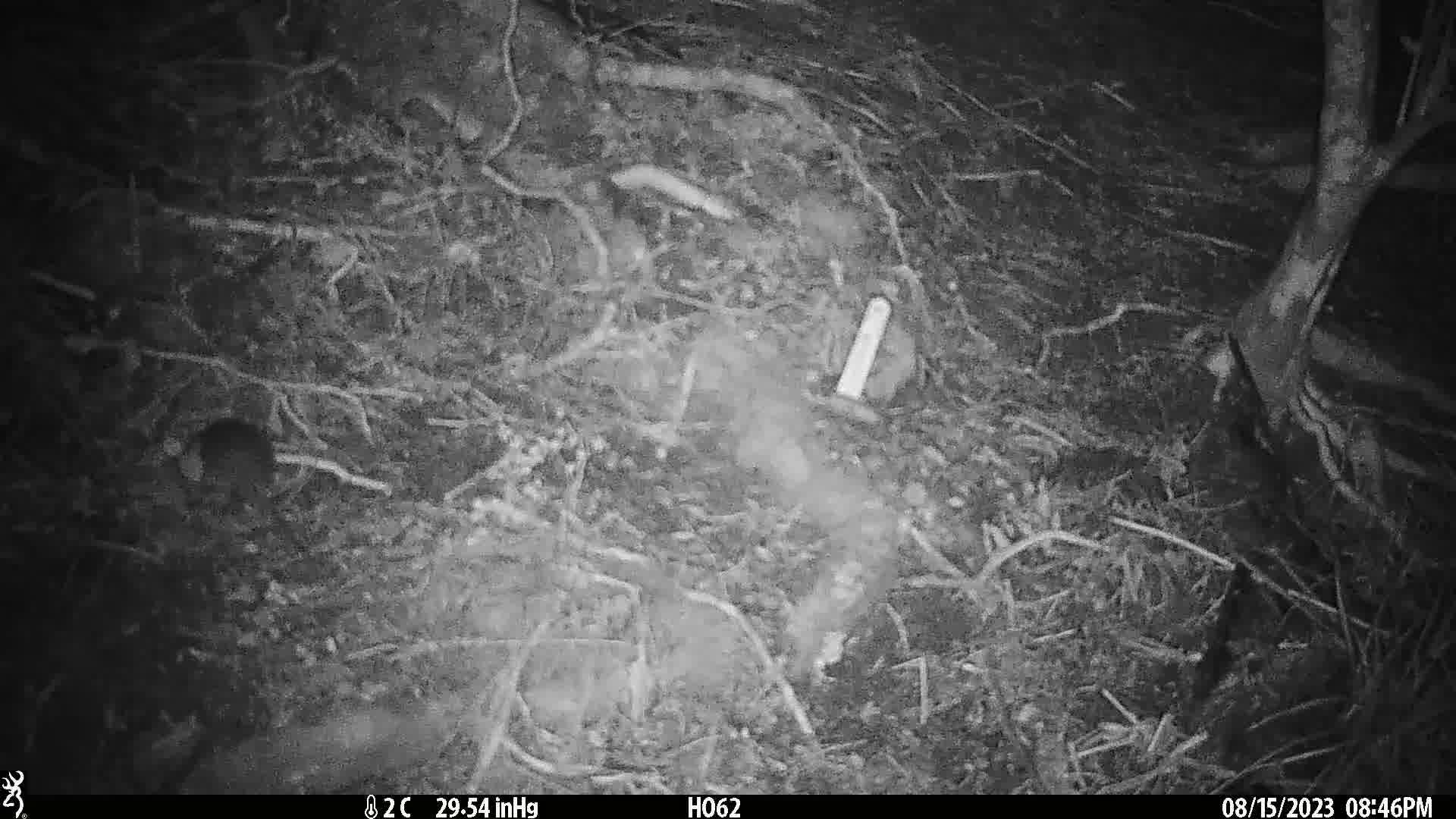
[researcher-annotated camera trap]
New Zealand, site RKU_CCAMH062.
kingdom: Animalia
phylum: Chordata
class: Mammalia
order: Rodentia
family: Muridae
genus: Rattus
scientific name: Rattus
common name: rat